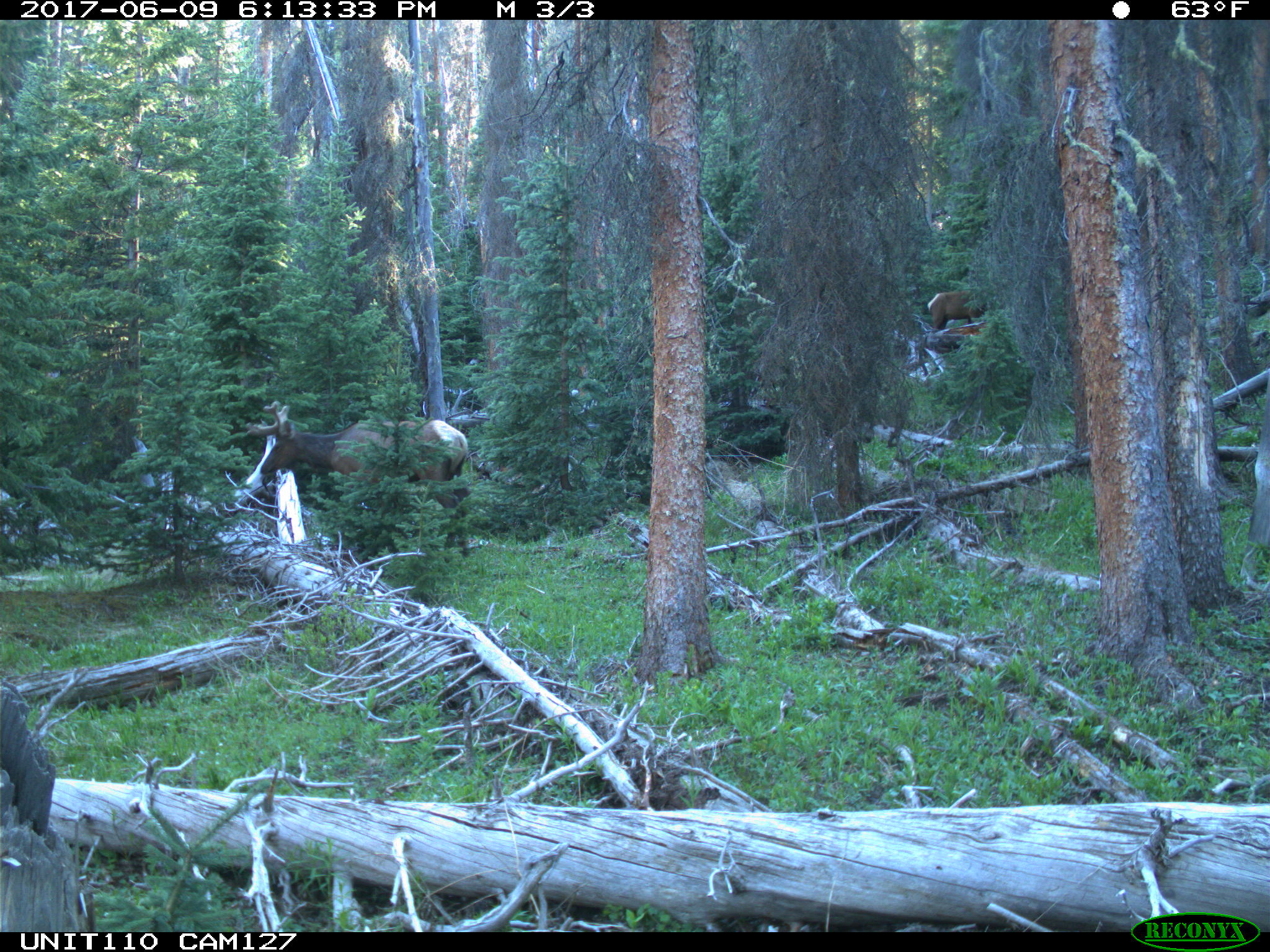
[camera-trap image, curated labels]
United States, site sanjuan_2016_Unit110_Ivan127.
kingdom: Animalia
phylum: Chordata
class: Mammalia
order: Artiodactyla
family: Cervidae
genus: Cervus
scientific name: Cervus elaphus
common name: red deer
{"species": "Cervus elaphus (red deer)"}